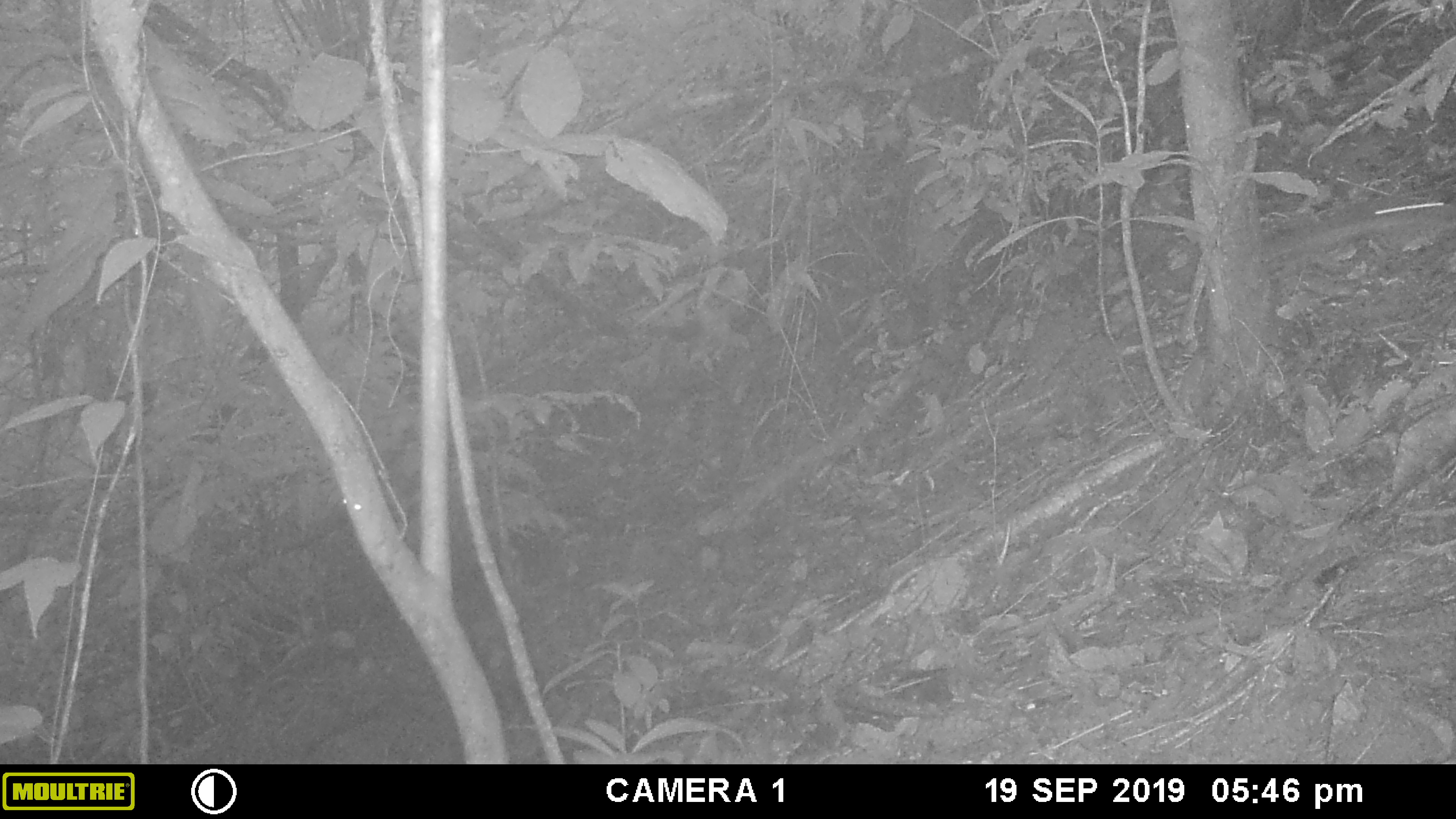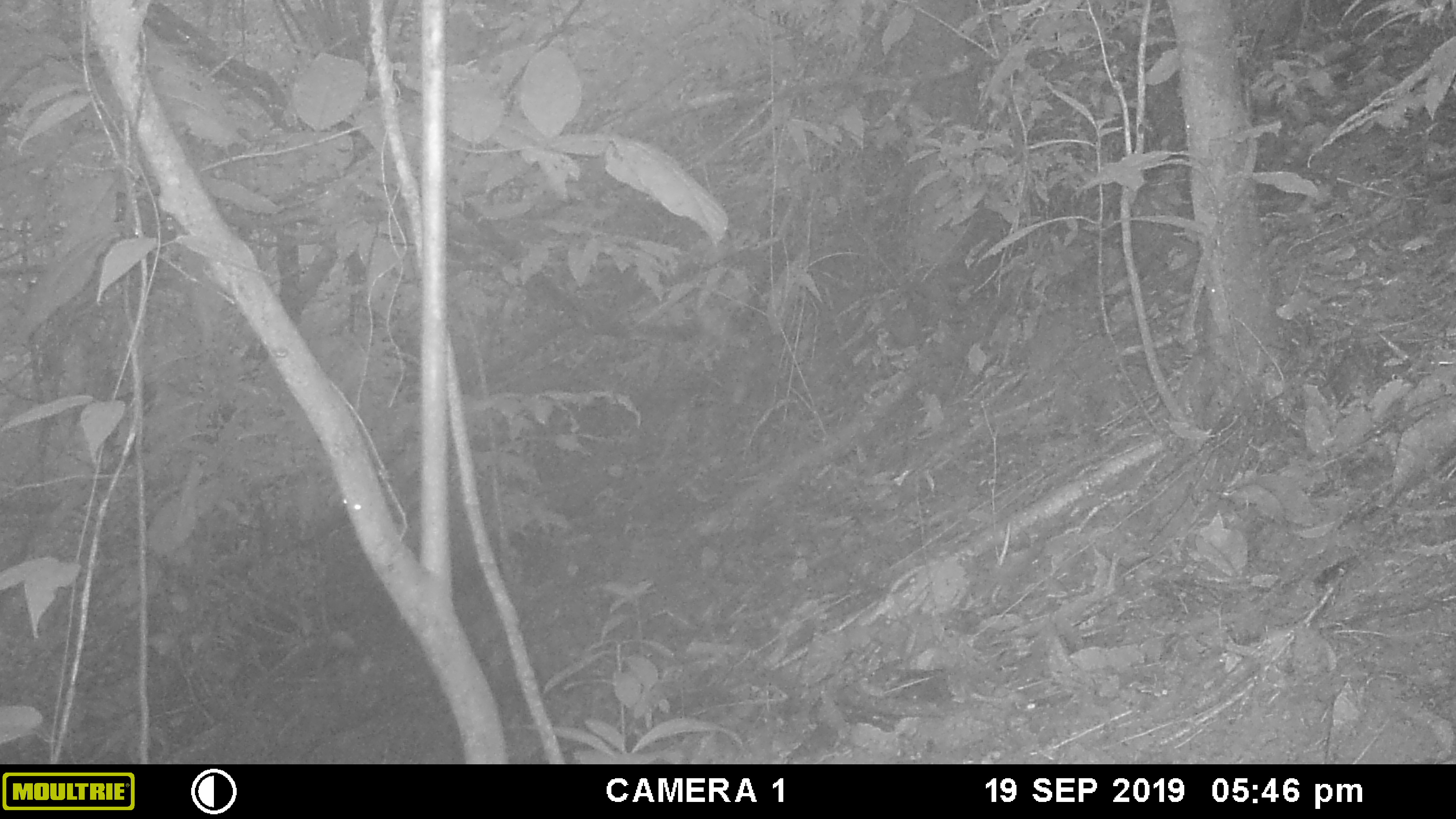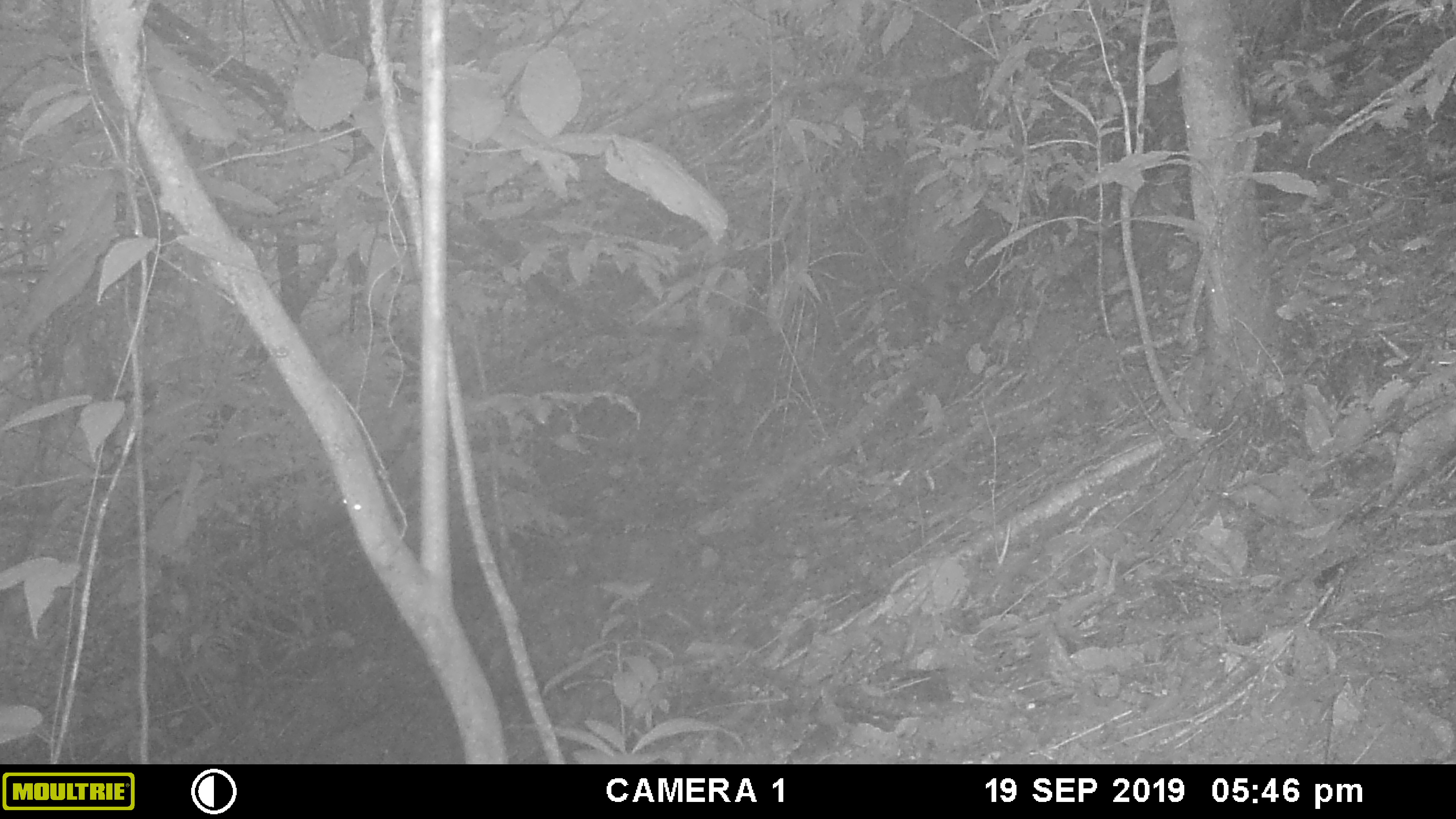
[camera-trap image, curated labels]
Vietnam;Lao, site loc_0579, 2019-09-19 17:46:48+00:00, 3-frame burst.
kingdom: Animalia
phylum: Chordata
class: Mammalia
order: Rodentia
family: Sciuridae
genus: Sciurus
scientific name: Sciurus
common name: squirrel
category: unidentified squirrel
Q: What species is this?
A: Unidentified squirrel (squirrel) (Sciurus).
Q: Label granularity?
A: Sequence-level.